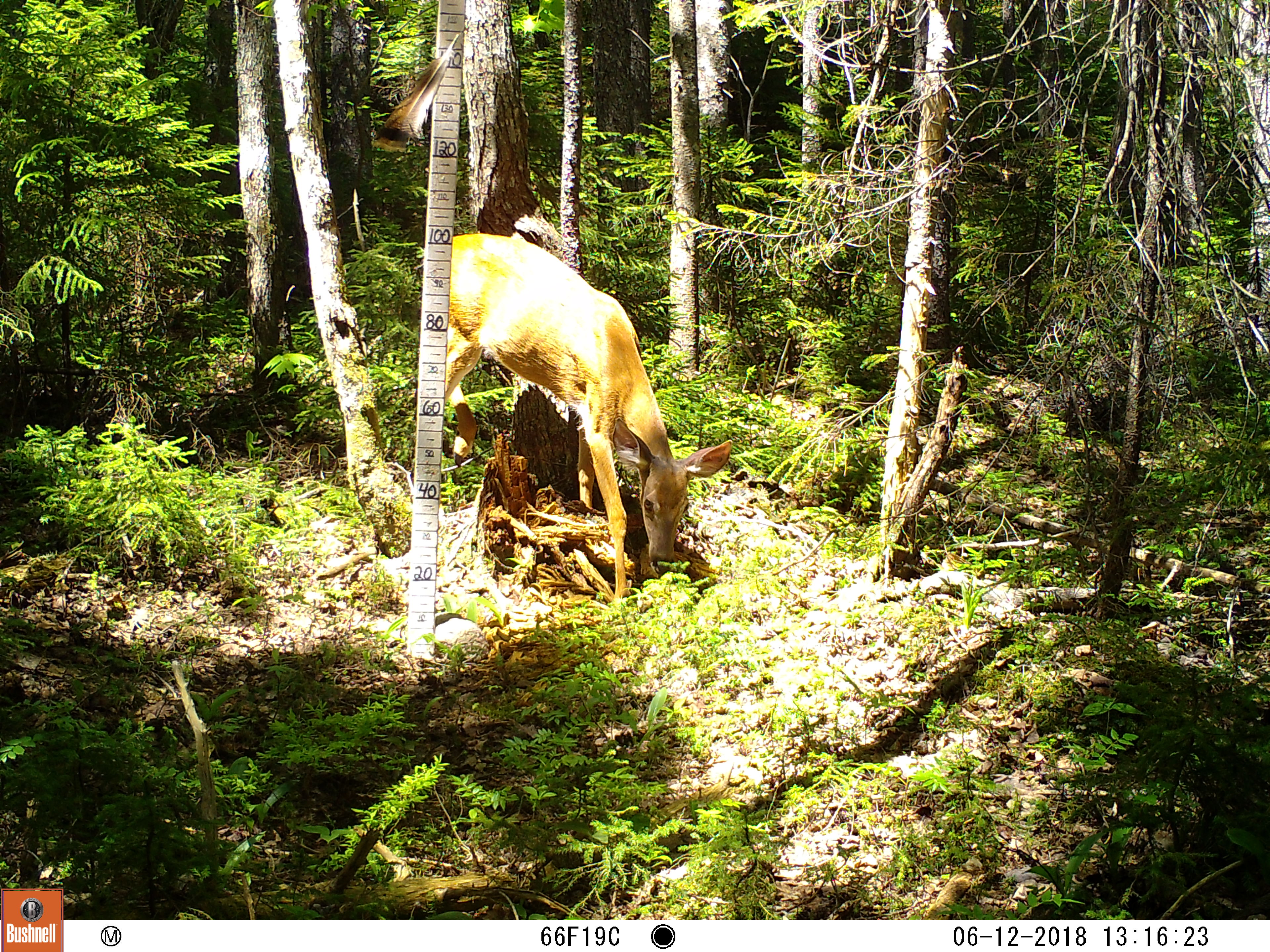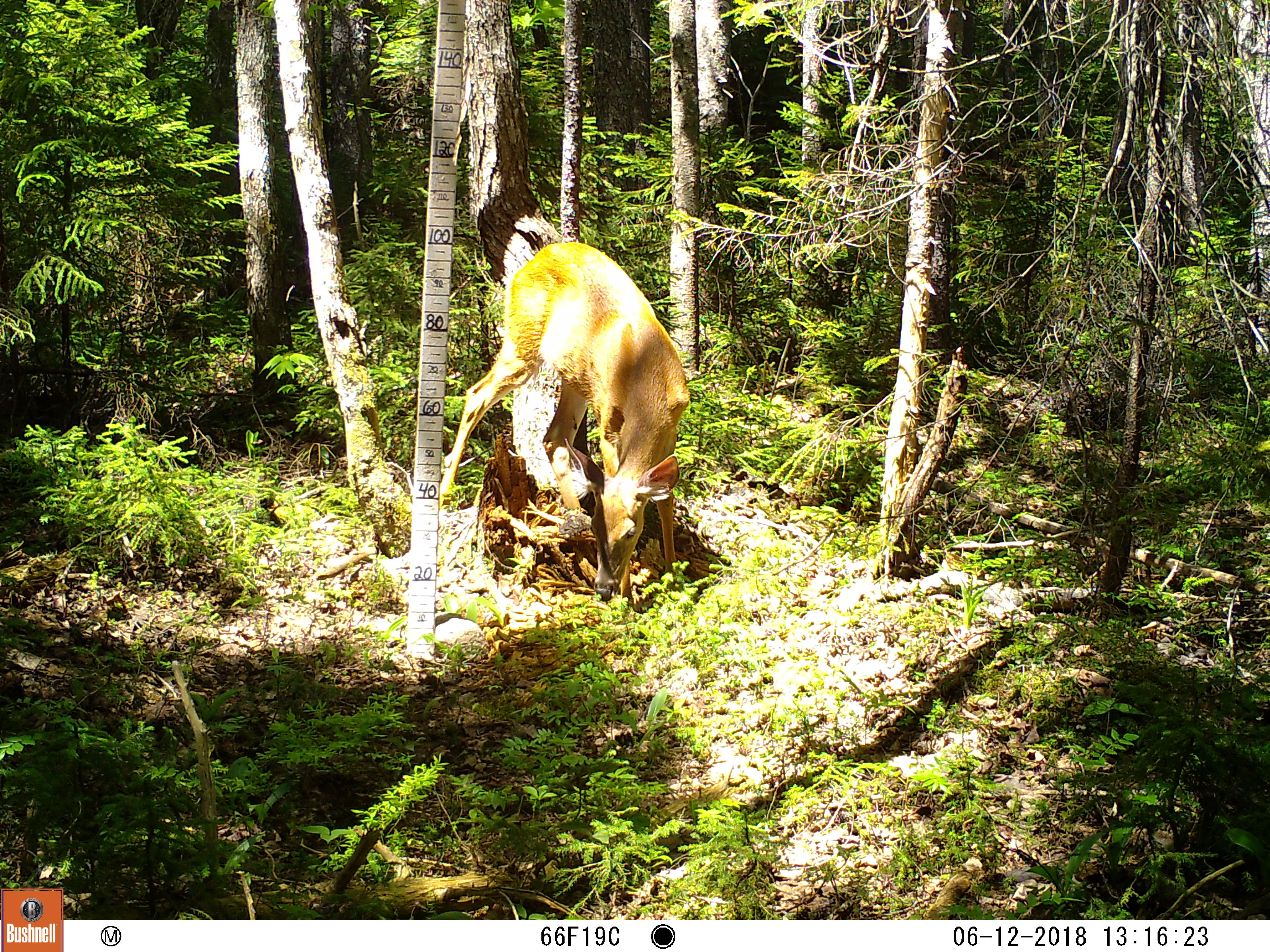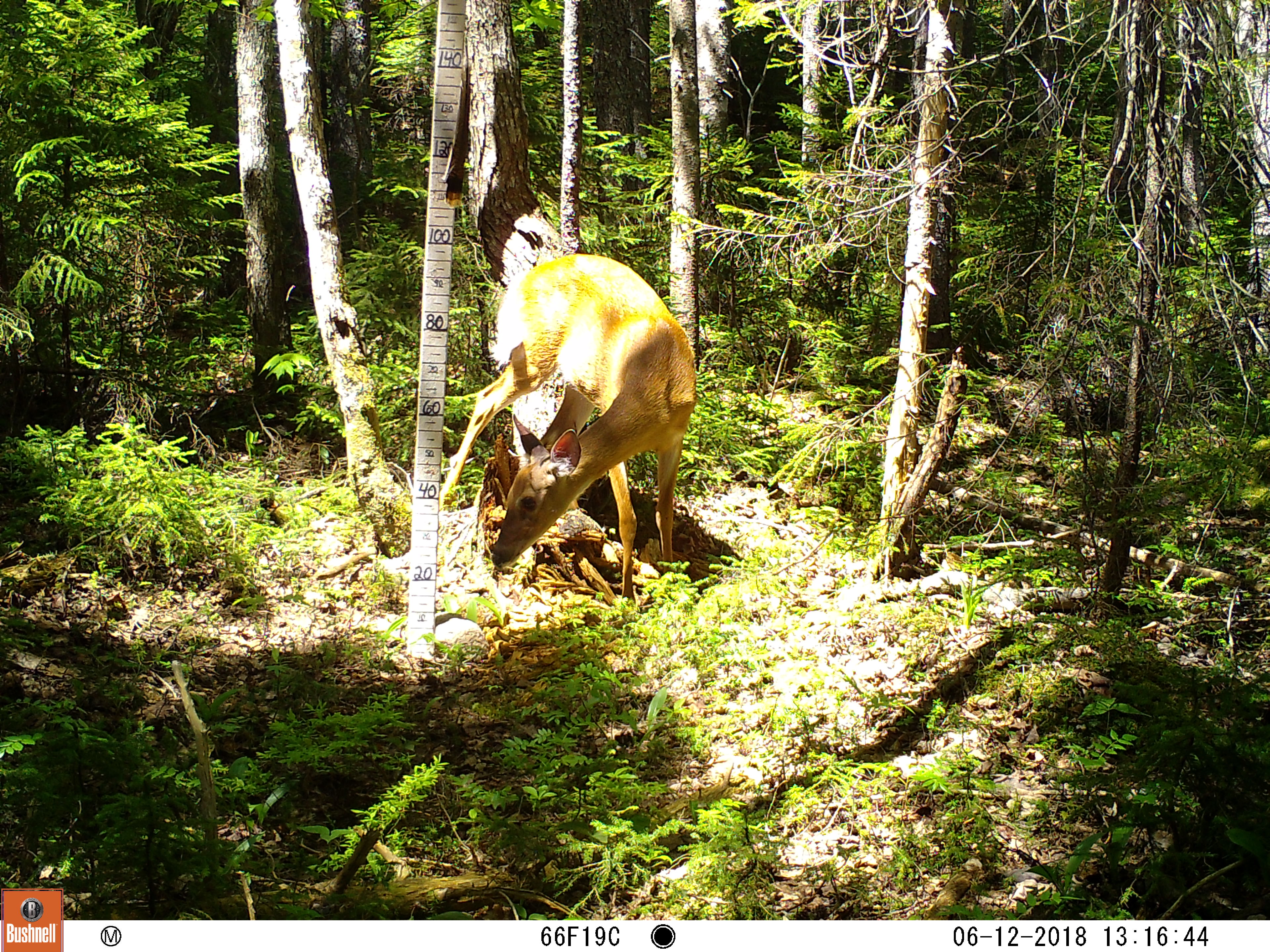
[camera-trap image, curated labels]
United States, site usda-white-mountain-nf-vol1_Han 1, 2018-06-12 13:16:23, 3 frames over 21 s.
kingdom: Animalia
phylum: Chordata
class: Mammalia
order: Artiodactyla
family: Cervidae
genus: Odocoileus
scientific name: Odocoileus virginianus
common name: white-tailed deer